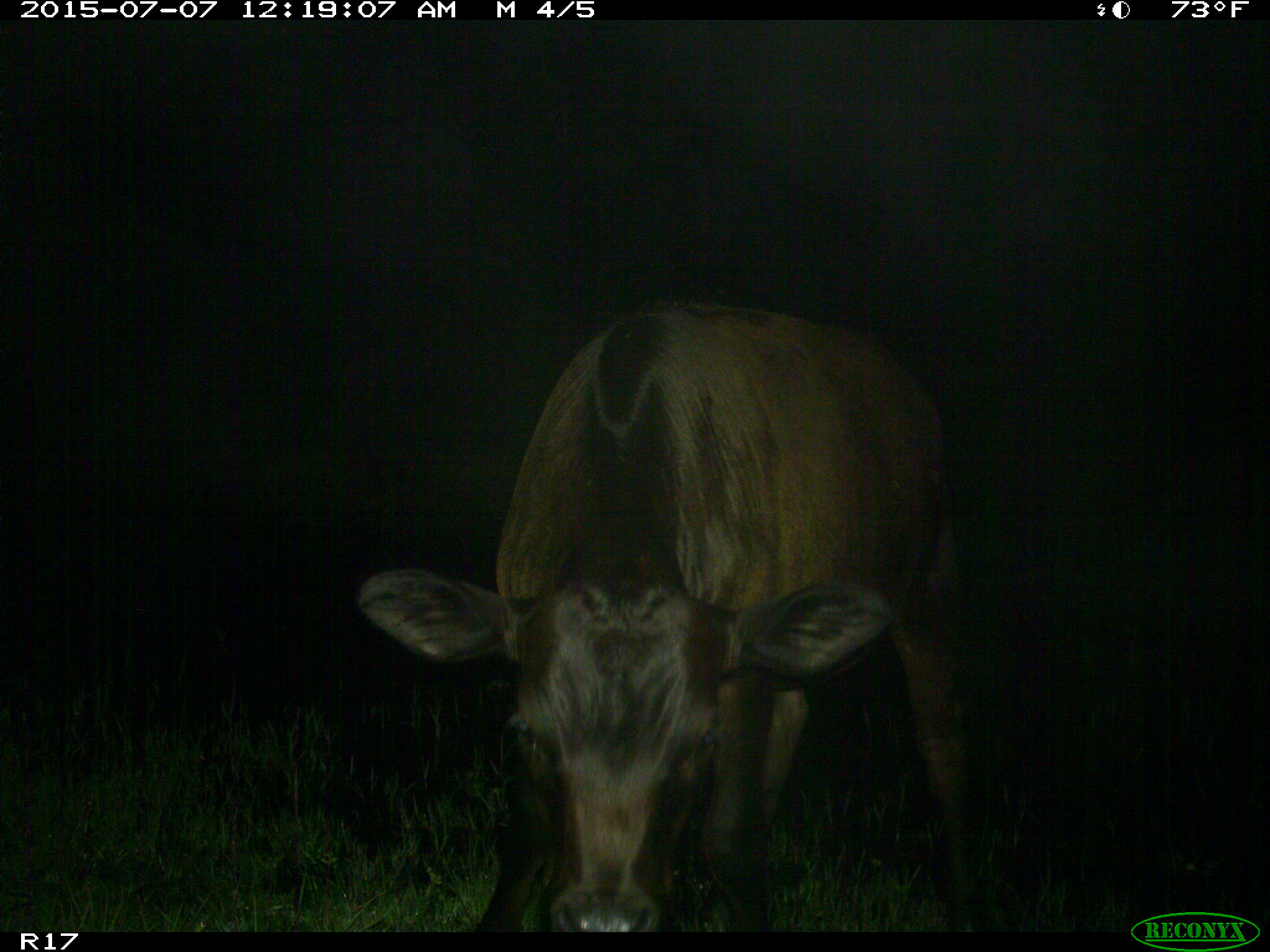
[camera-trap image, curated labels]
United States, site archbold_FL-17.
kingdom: Animalia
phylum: Chordata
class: Mammalia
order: Artiodactyla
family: Bovidae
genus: Bos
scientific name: Bos taurus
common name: domestic cow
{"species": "Bos taurus (domestic cow)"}